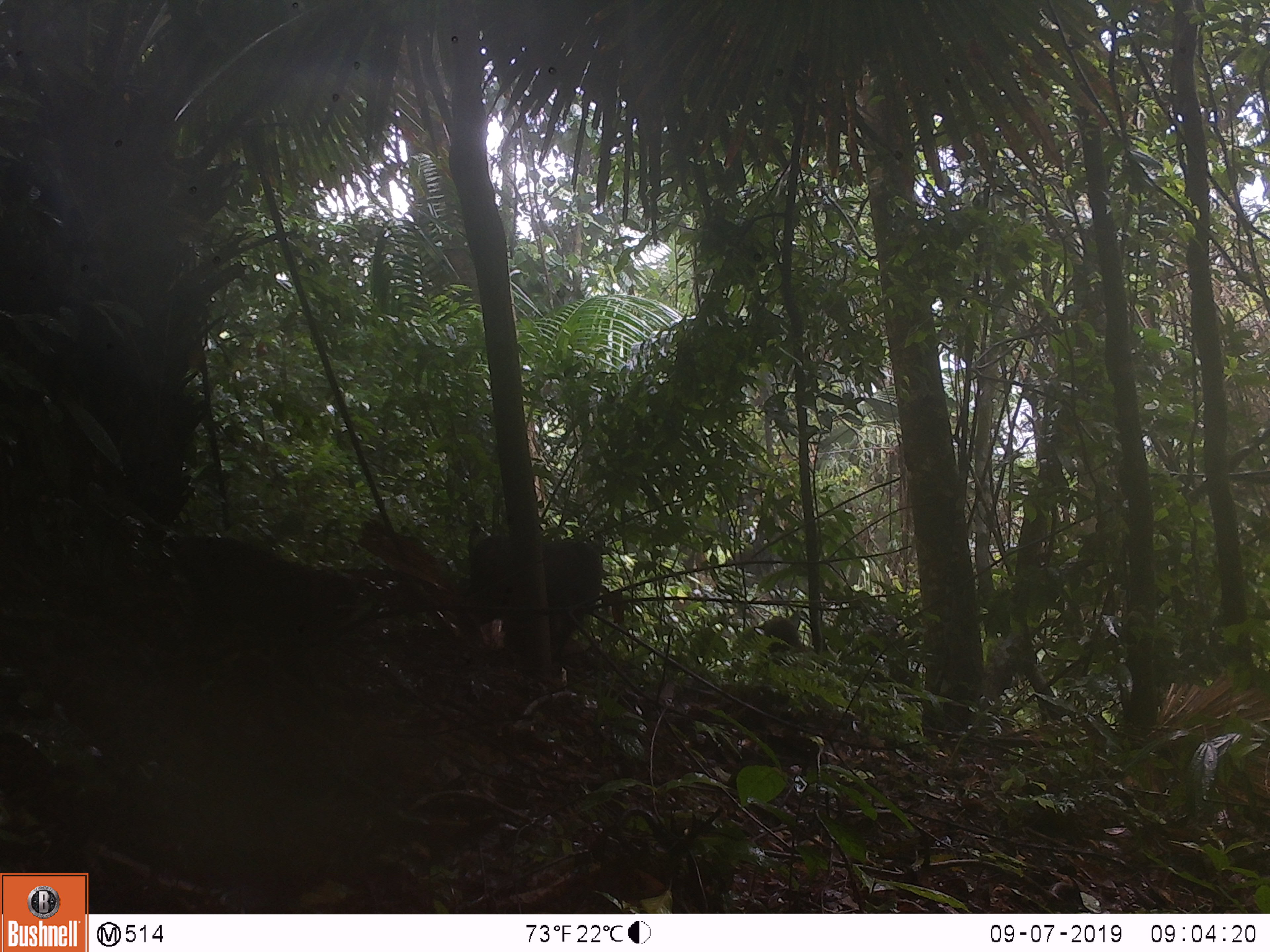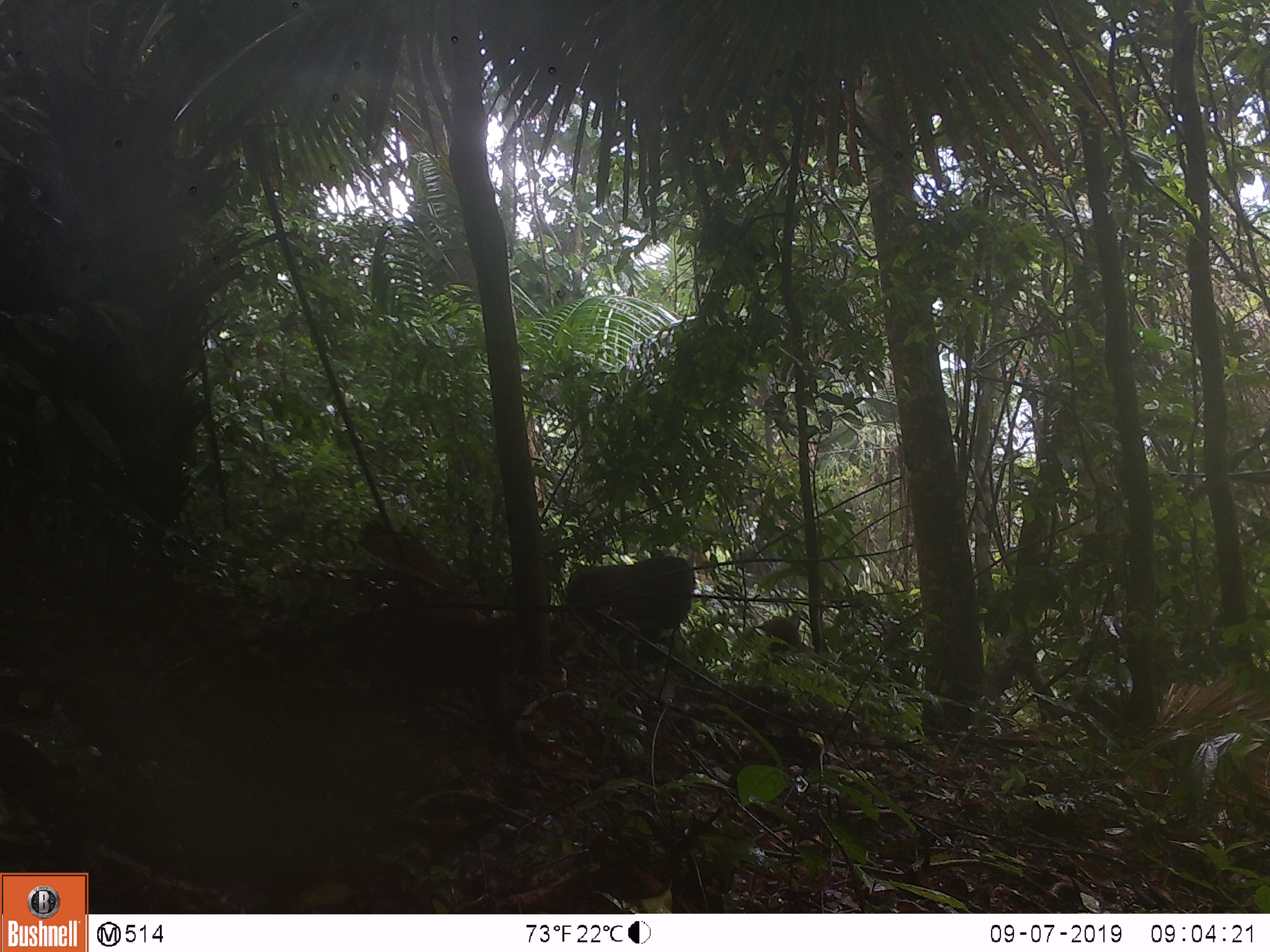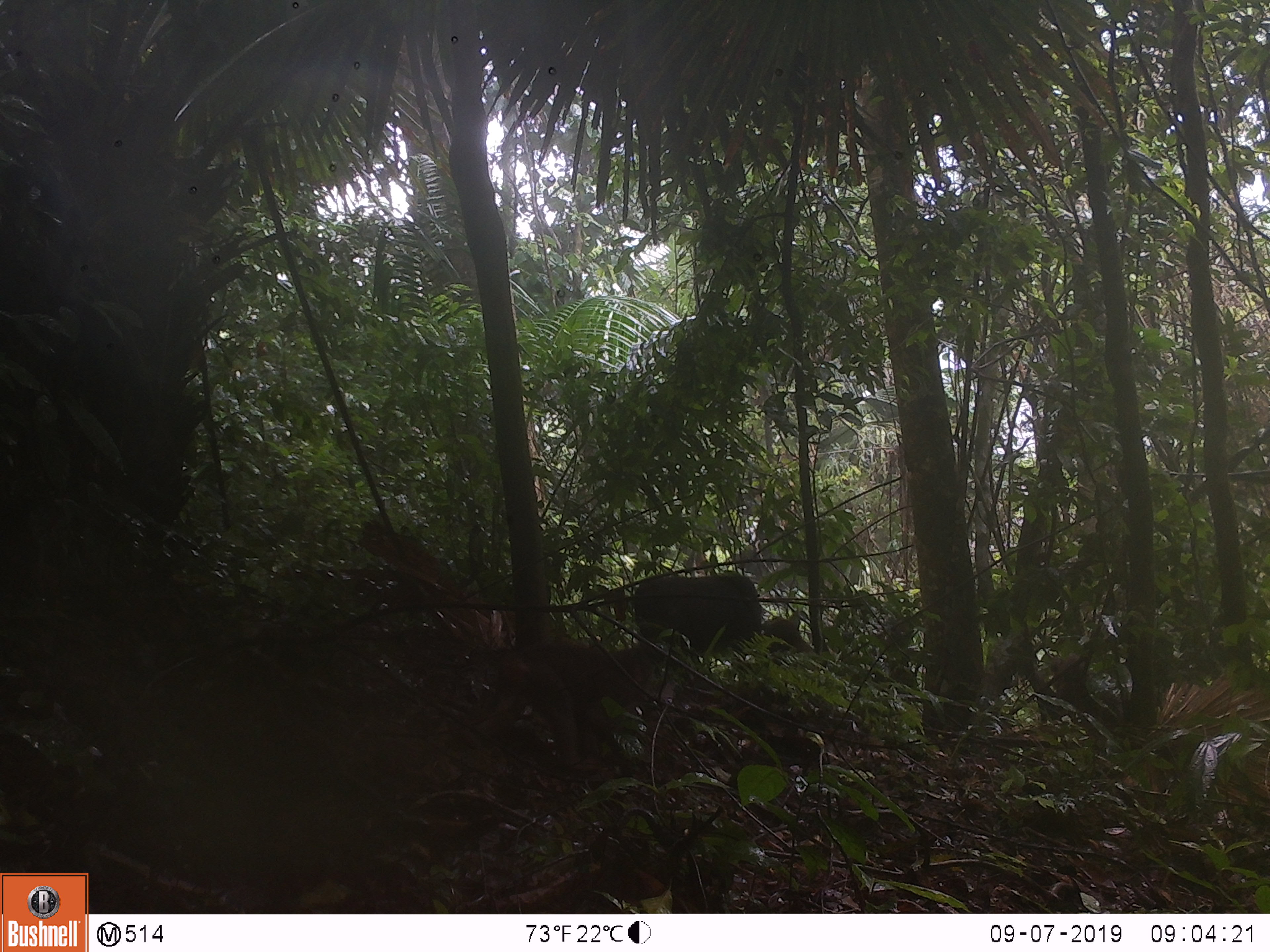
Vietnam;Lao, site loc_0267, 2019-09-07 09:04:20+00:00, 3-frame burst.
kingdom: Animalia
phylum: Chordata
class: Mammalia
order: Primates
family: Cercopithecidae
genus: Macaca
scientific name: Macaca arctoides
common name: stump-tailed macaque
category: stump tailed macaque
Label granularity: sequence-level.